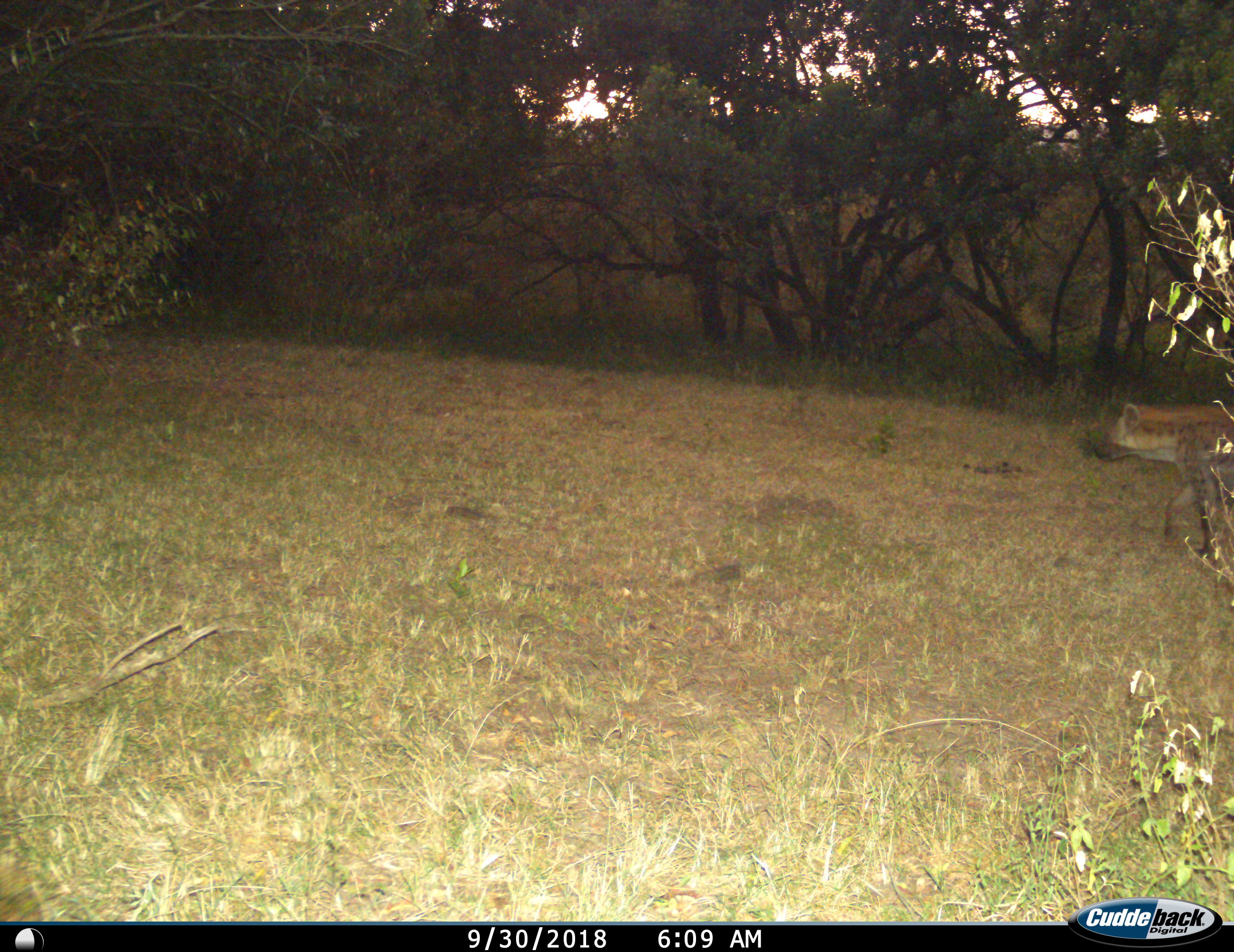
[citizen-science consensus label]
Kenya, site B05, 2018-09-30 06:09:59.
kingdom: Animalia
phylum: Chordata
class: Mammalia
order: Carnivora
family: Hyaenidae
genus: Crocuta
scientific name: Crocuta crocuta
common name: spotted hyena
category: hyenaspotted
Hyenaspotted (spotted hyena) (Crocuta crocuta), count 1. Behavior (volunteer vote fractions): standing 10%, resting 0%, moving 90%, interacting 0%. Young present (vote fraction): 0%. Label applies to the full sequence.